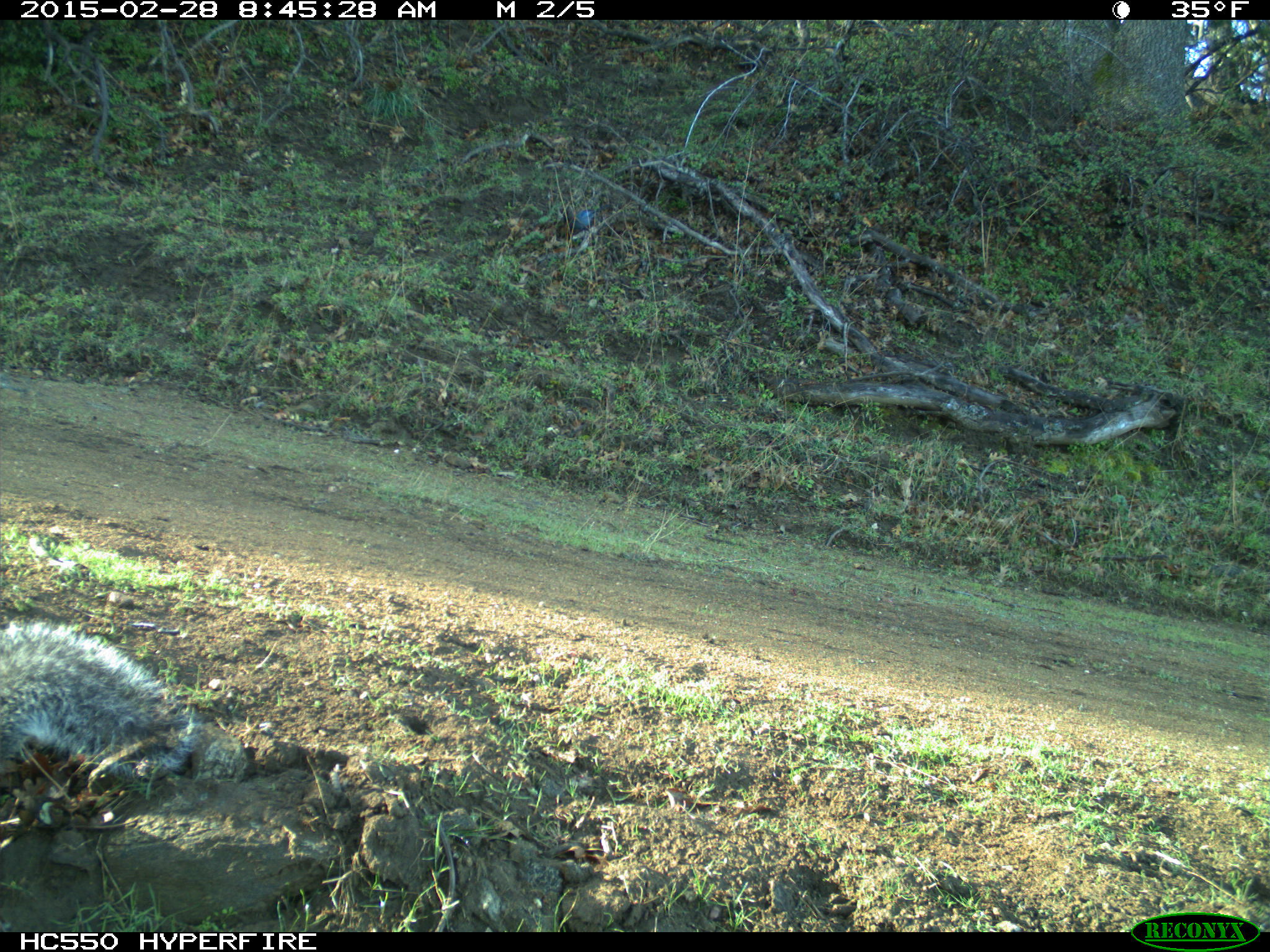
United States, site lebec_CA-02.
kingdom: Animalia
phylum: Chordata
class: Mammalia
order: Rodentia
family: Sciuridae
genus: Sciurus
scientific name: Sciurus carolinensis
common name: eastern gray squirrel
Sciurus carolinensis (eastern gray squirrel).